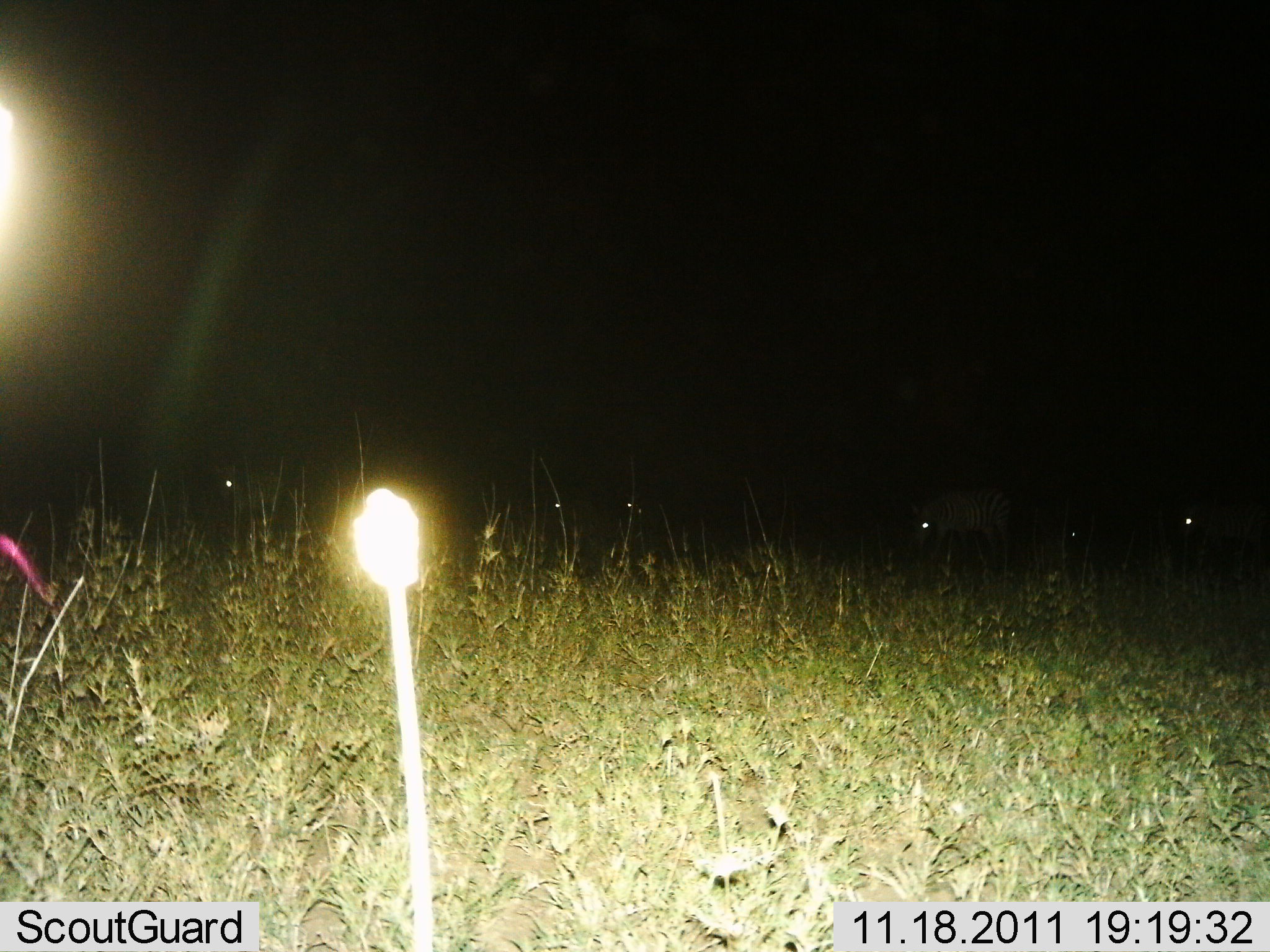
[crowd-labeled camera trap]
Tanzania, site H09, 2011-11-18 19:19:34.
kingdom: Animalia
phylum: Chordata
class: Mammalia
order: Perissodactyla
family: Equidae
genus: Equus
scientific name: Equus quagga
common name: plains zebra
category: zebra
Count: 6.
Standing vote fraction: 56%.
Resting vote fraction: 0%.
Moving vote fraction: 44%.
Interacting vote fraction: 0%.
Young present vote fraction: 0%.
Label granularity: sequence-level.